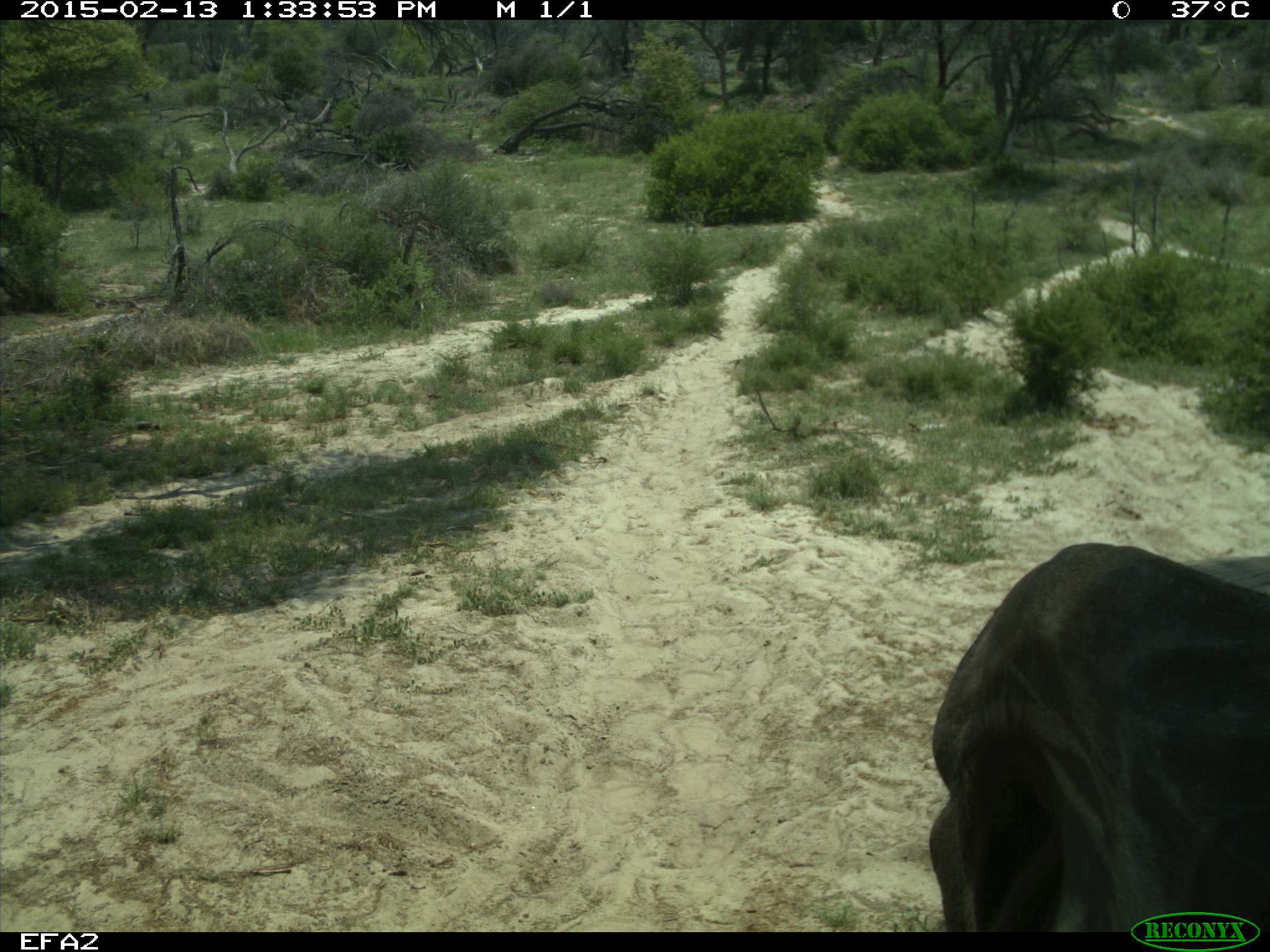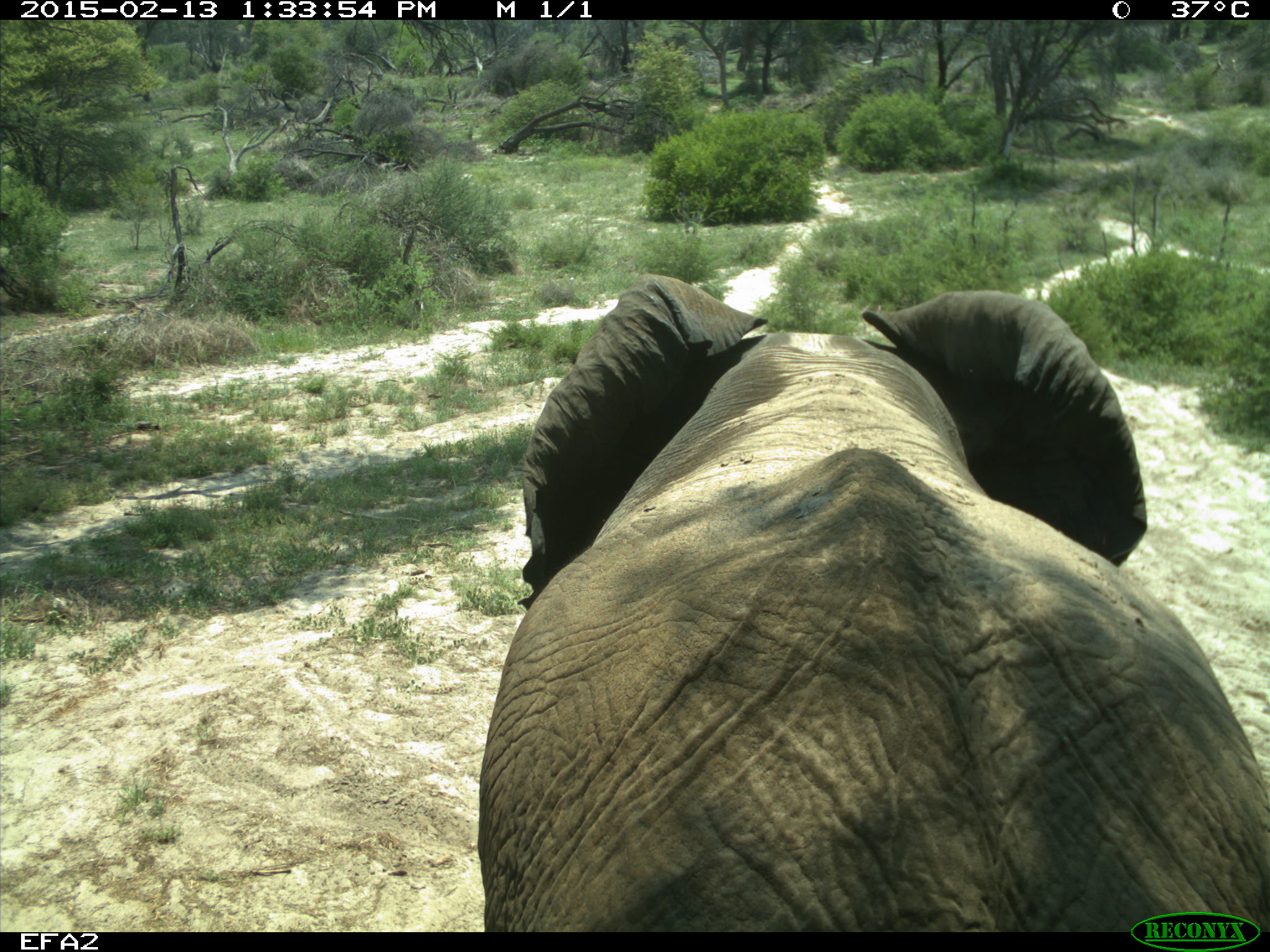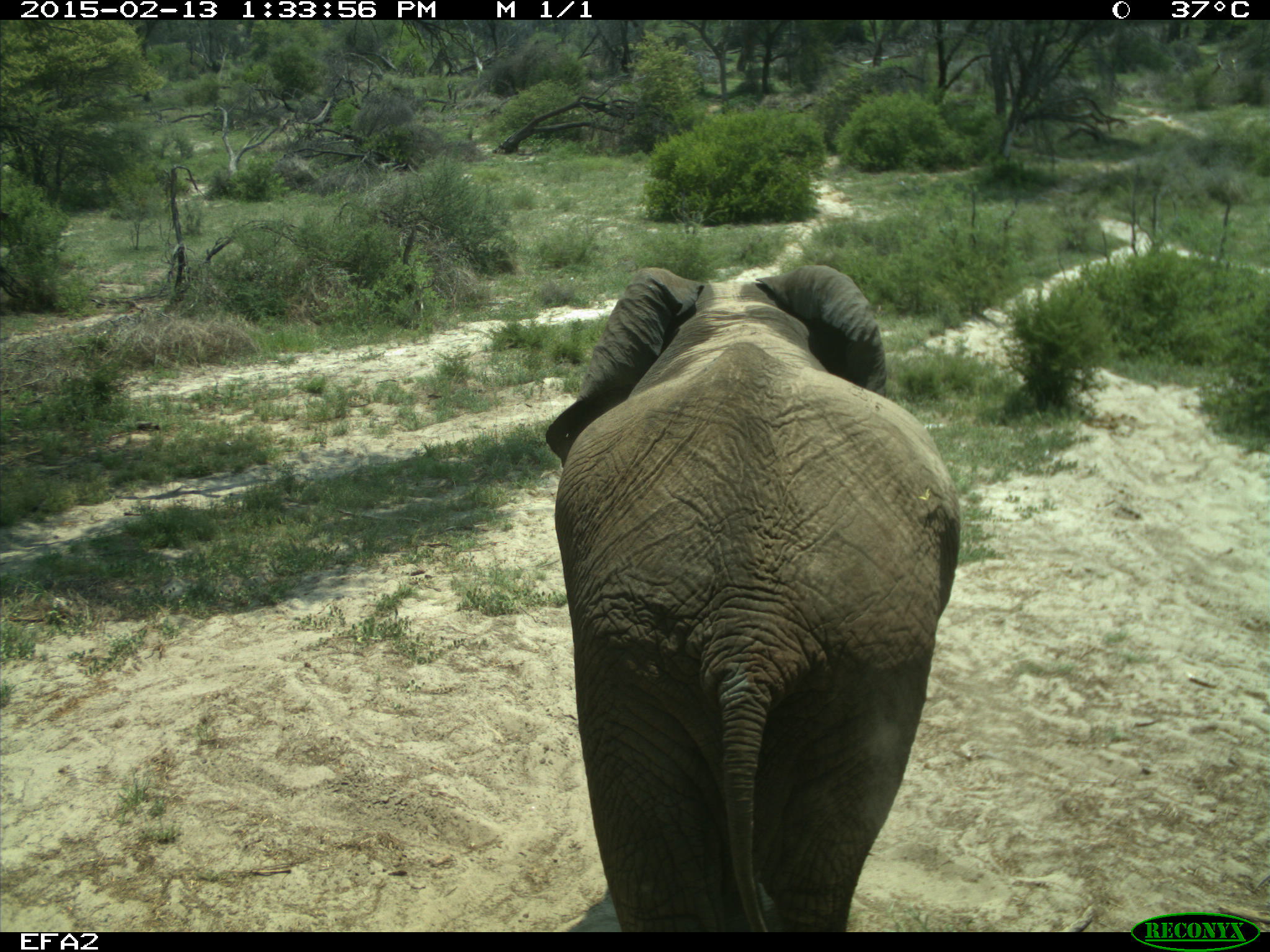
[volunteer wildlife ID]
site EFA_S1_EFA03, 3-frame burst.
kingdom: Animalia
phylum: Chordata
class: Mammalia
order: Proboscidea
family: Elephantidae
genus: Loxodonta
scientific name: Loxodonta africana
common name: african bush elephant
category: elephant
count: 1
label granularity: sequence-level